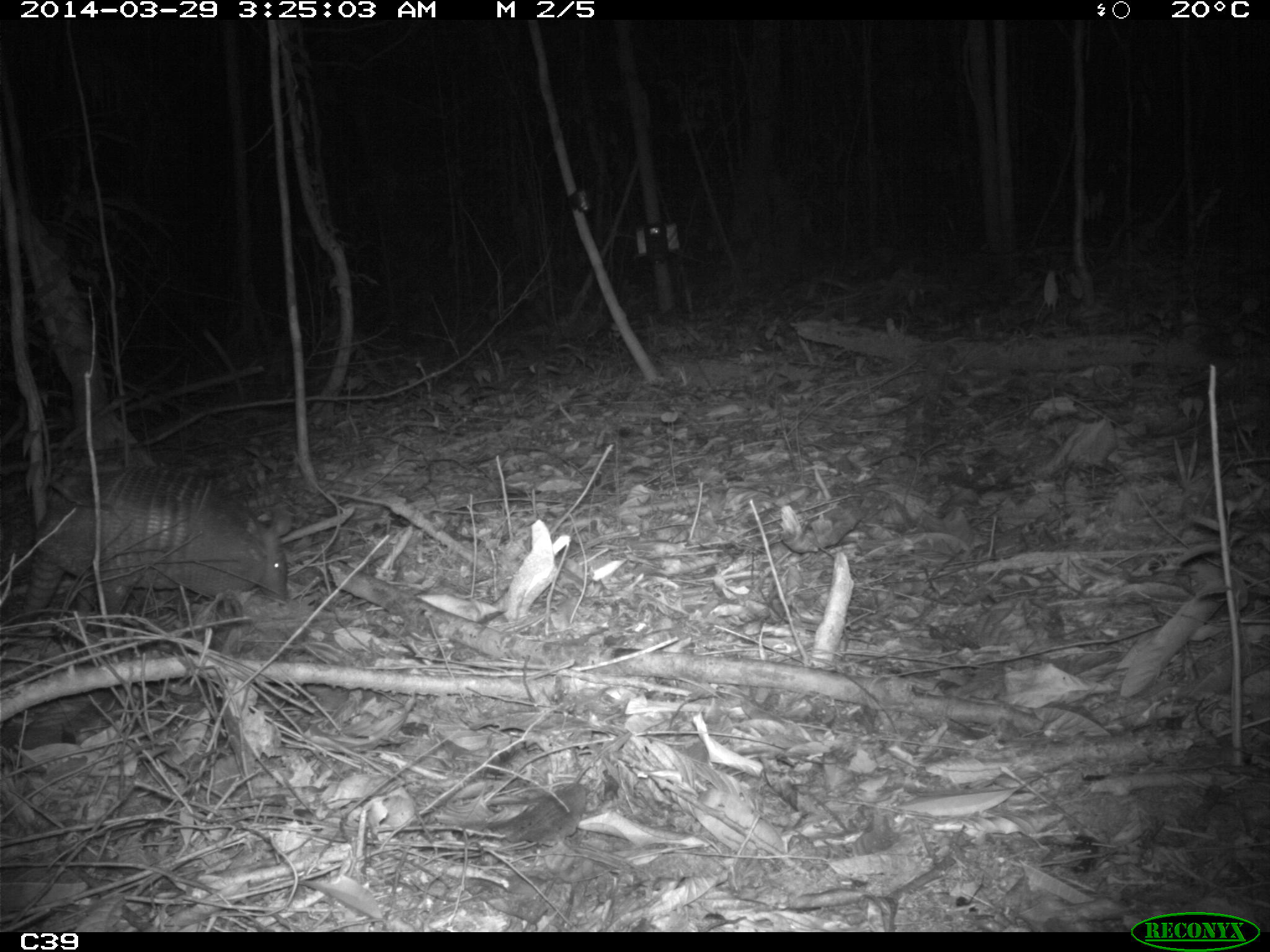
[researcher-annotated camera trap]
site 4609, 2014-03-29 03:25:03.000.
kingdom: Animalia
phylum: Chordata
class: Mammalia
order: Cingulata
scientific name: Cingulata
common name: armadillo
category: unknown armadillo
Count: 1.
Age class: adult.